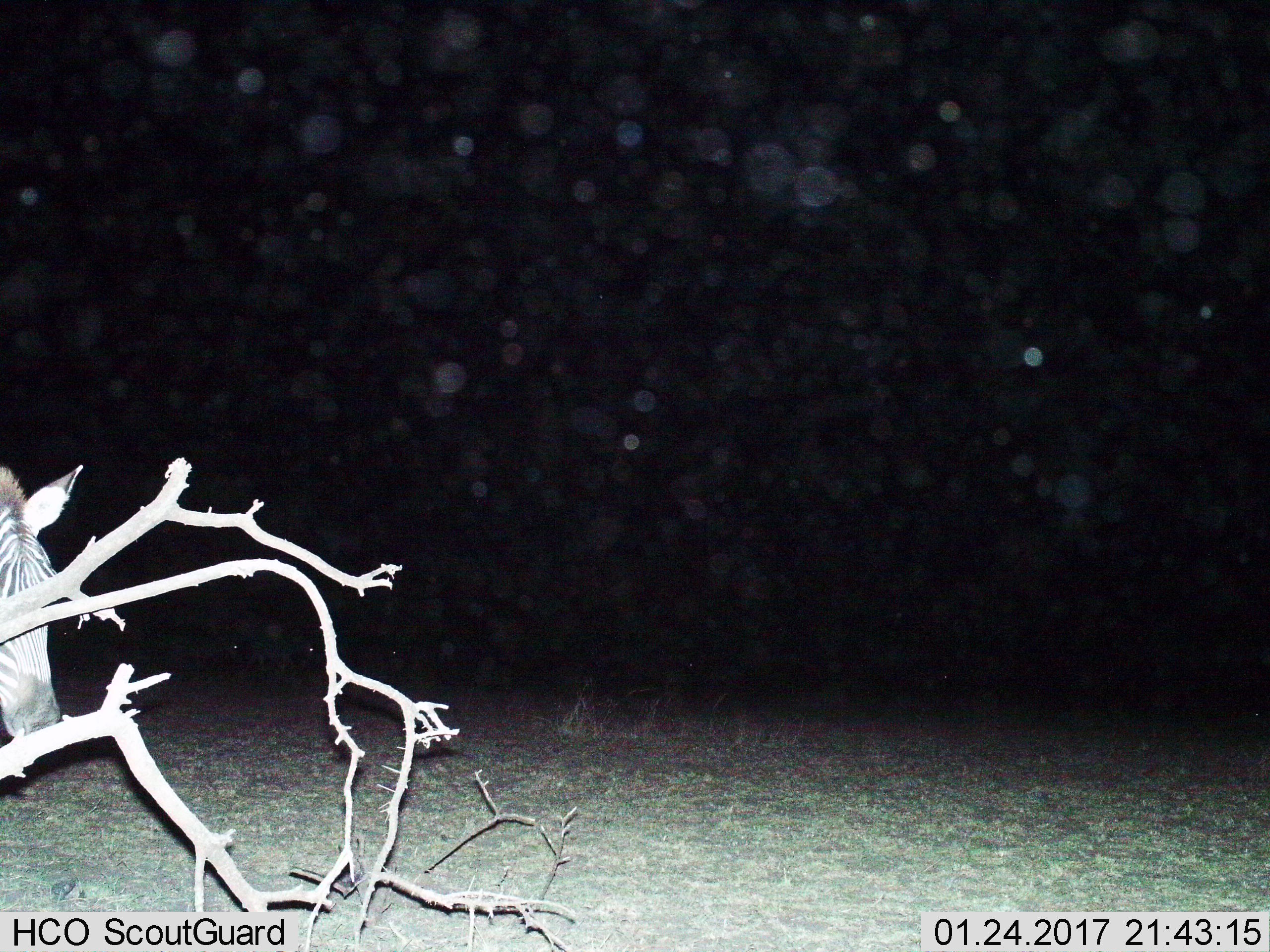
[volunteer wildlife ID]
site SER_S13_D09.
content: unidentified animal